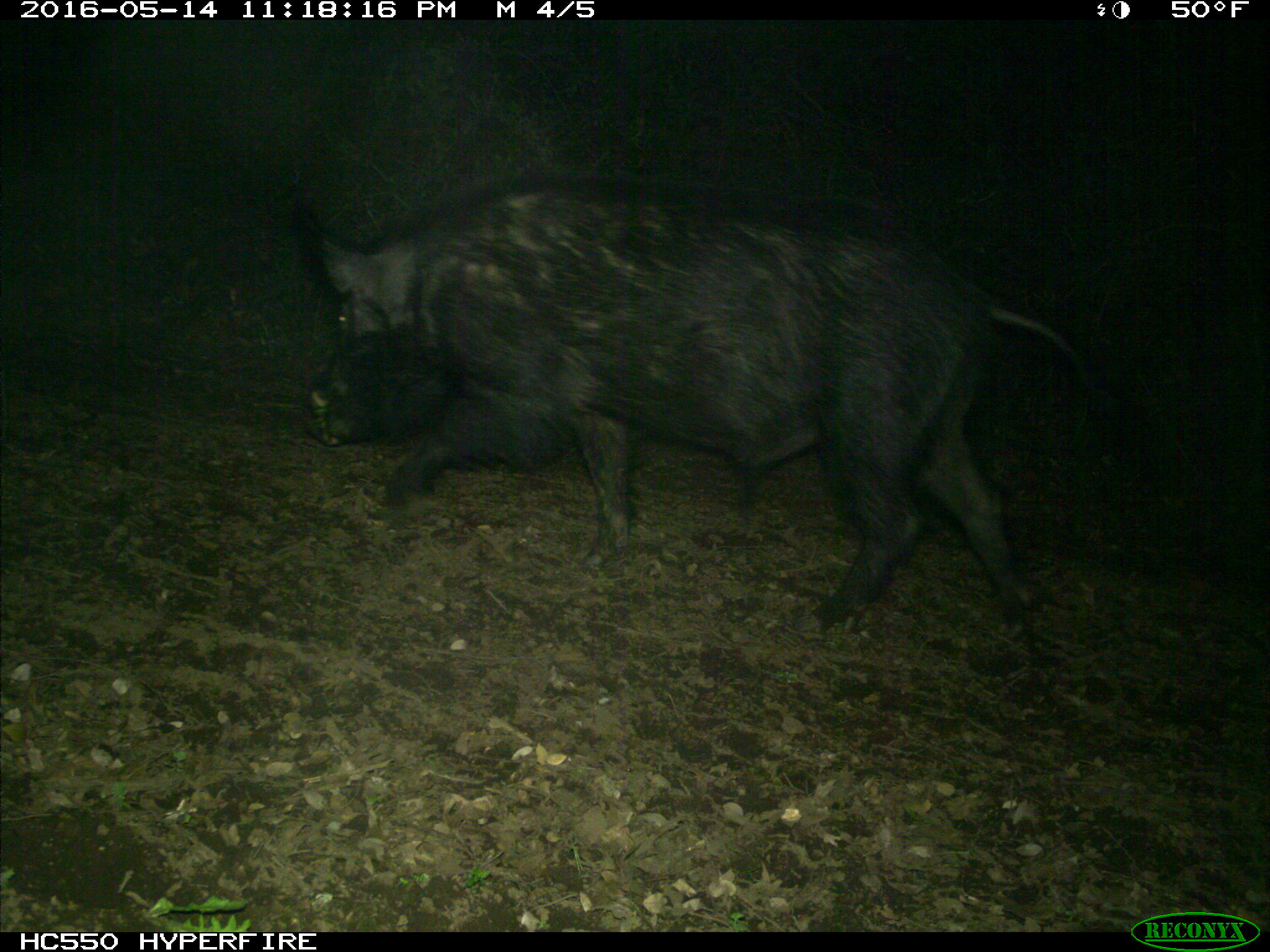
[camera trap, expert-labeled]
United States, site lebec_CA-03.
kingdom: Animalia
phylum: Chordata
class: Mammalia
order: Artiodactyla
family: Suidae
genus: Sus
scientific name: Sus scrofa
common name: wild boar